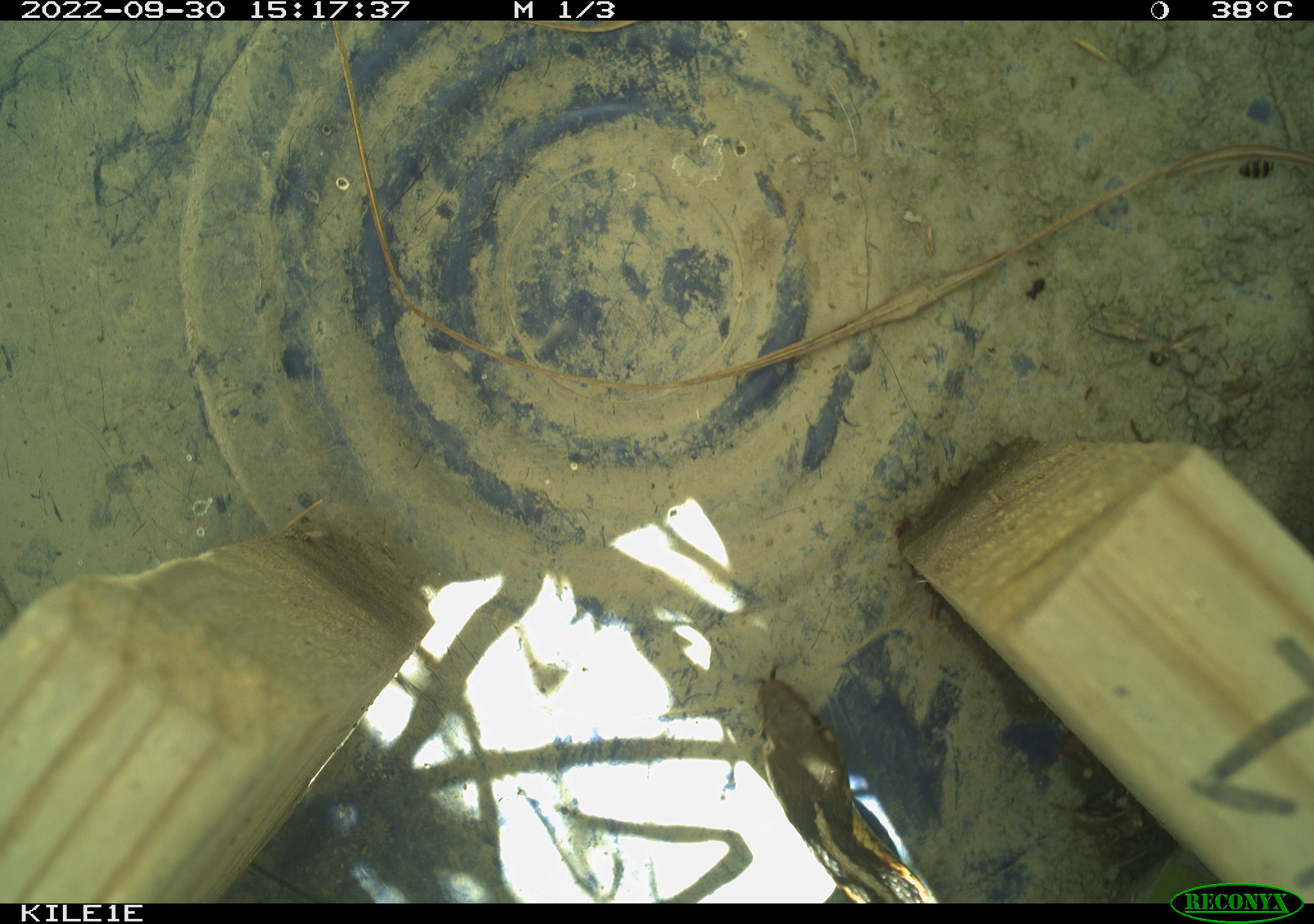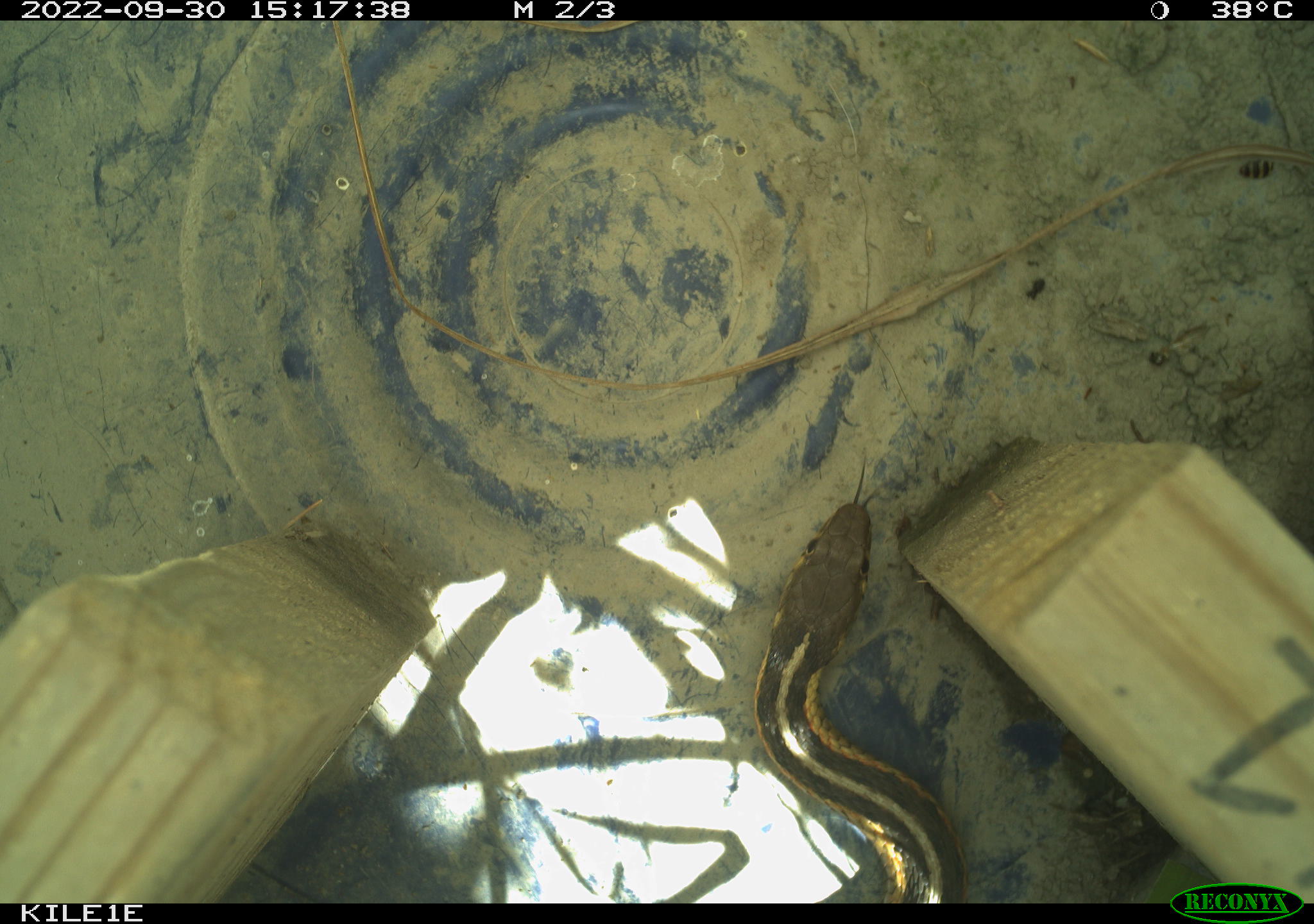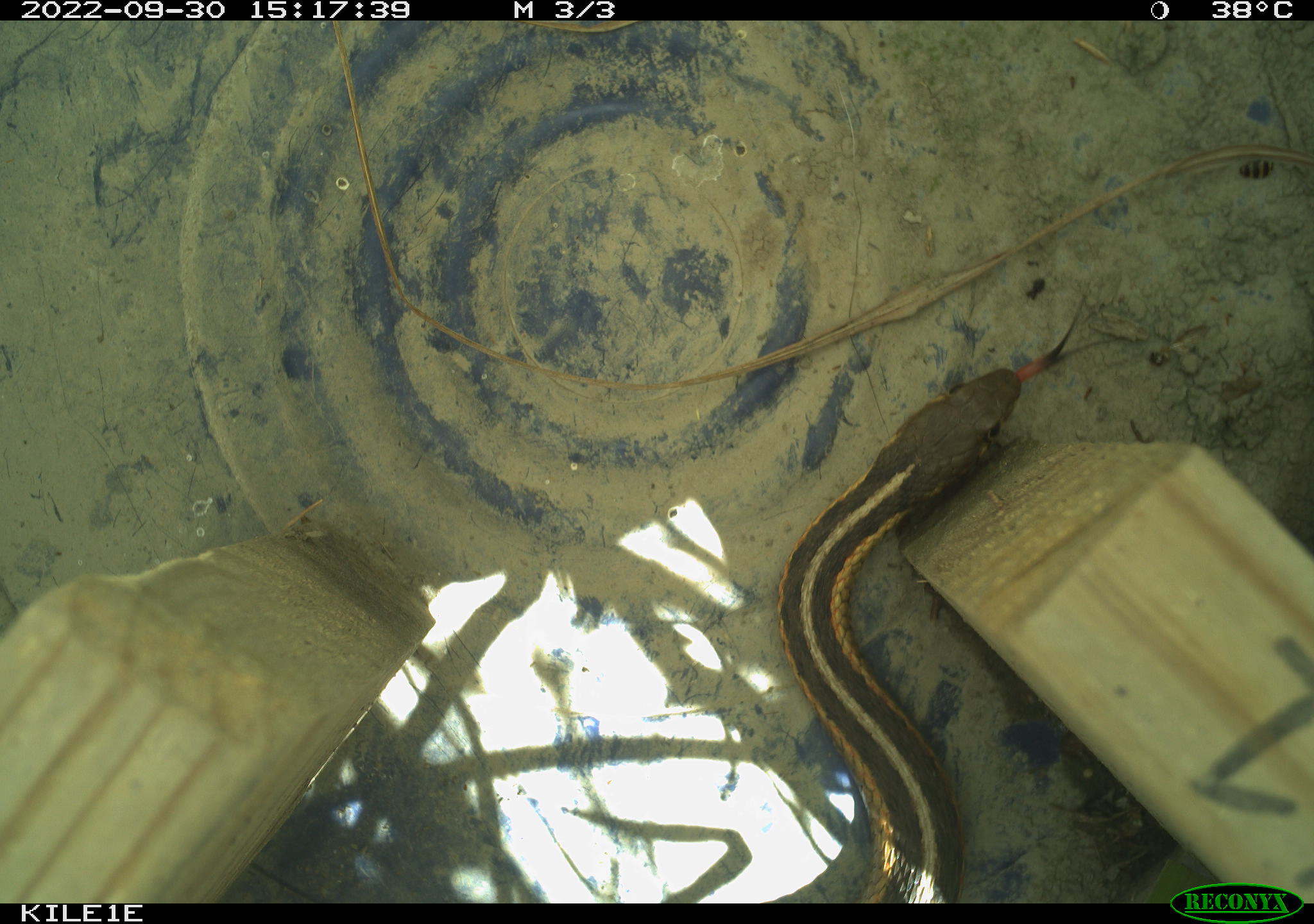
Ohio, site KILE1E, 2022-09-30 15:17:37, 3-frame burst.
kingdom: Animalia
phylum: Chordata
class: Reptilia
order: Squamata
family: Colubridae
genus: Thamnophis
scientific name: Thamnophis sirtalis sirtalis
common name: eastern gartersnake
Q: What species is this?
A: Eastern gartersnake (Thamnophis sirtalis sirtalis).